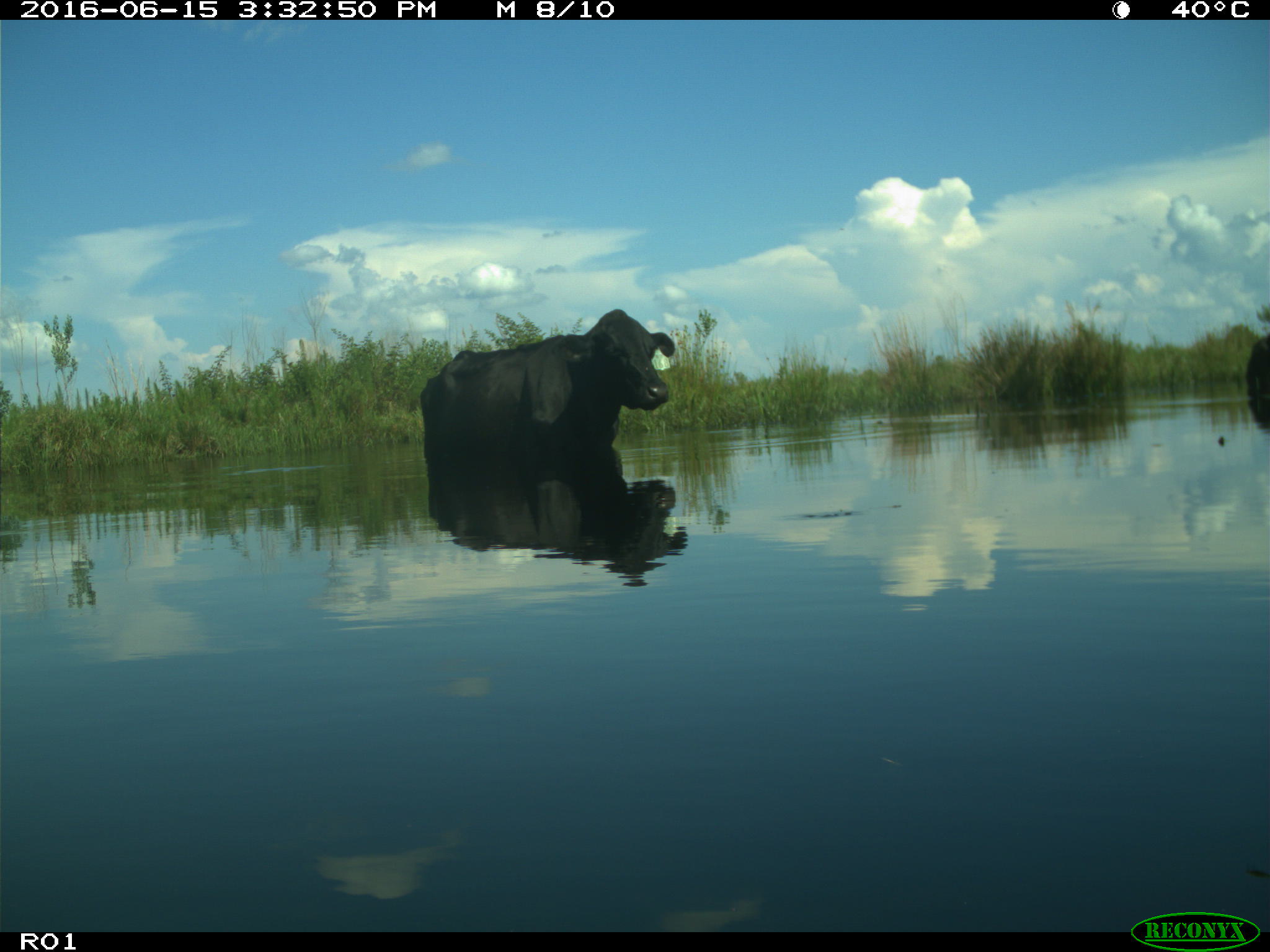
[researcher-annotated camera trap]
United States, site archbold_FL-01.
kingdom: Animalia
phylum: Chordata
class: Mammalia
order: Artiodactyla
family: Bovidae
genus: Bos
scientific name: Bos taurus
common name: domestic cow